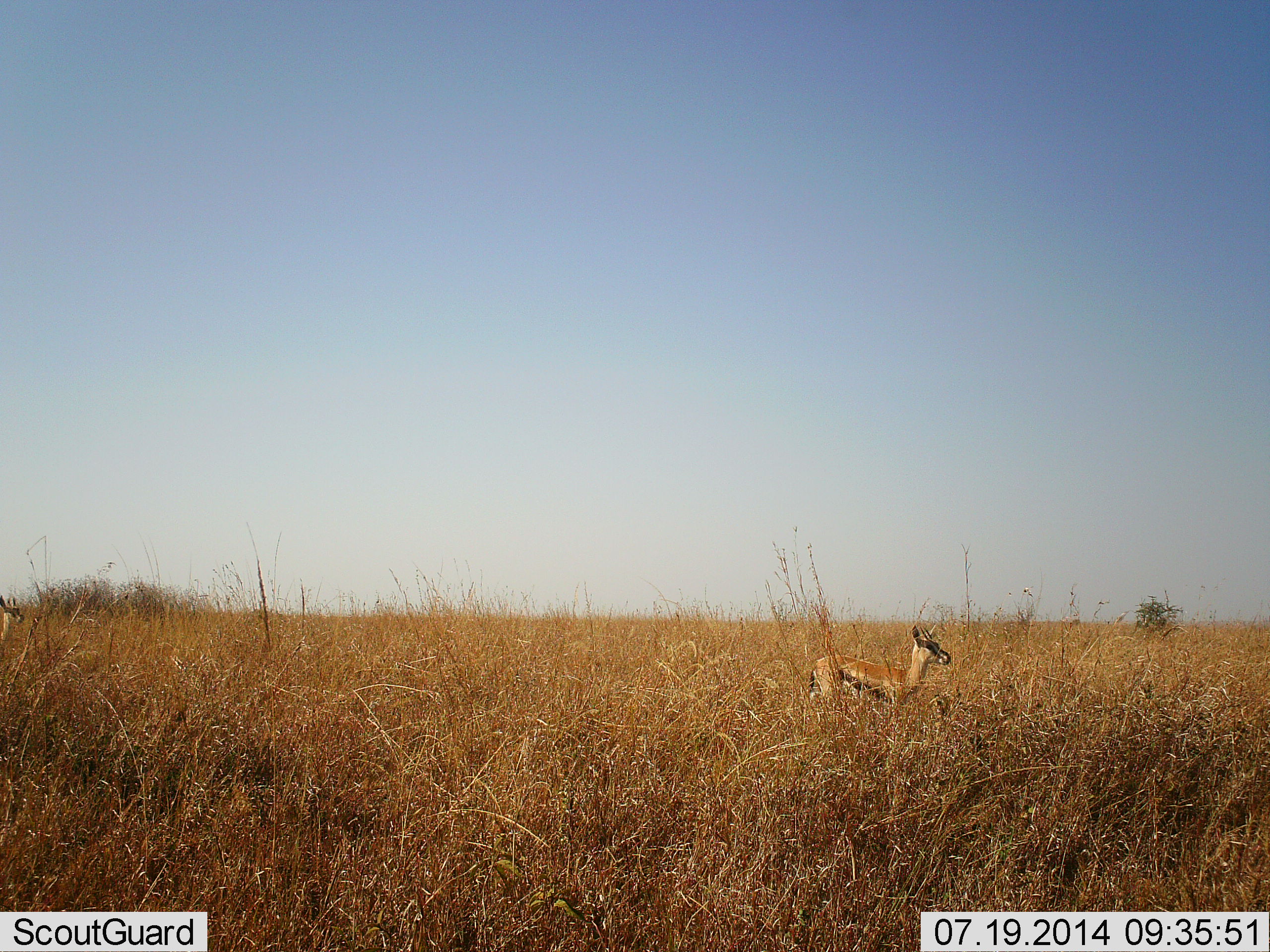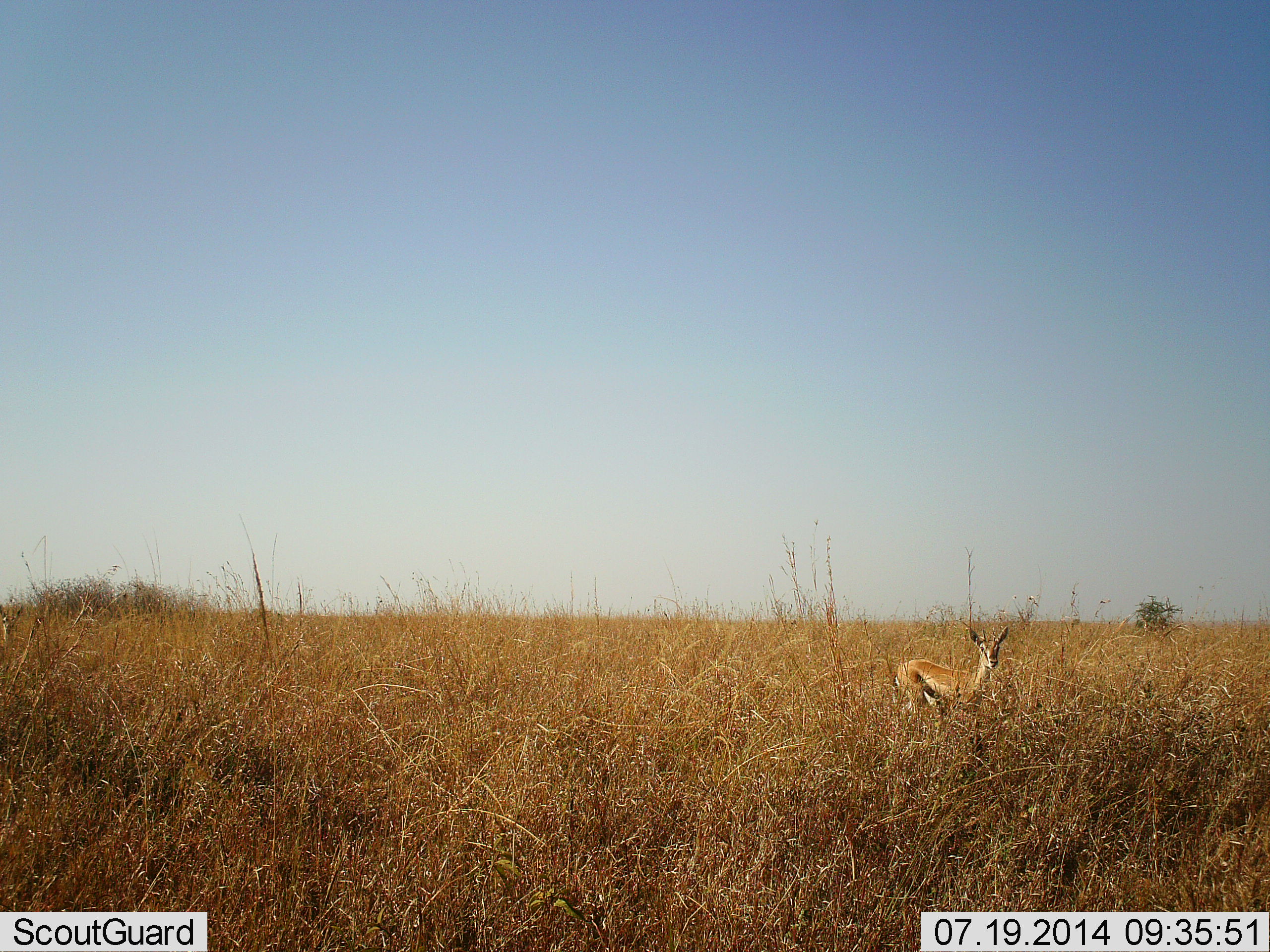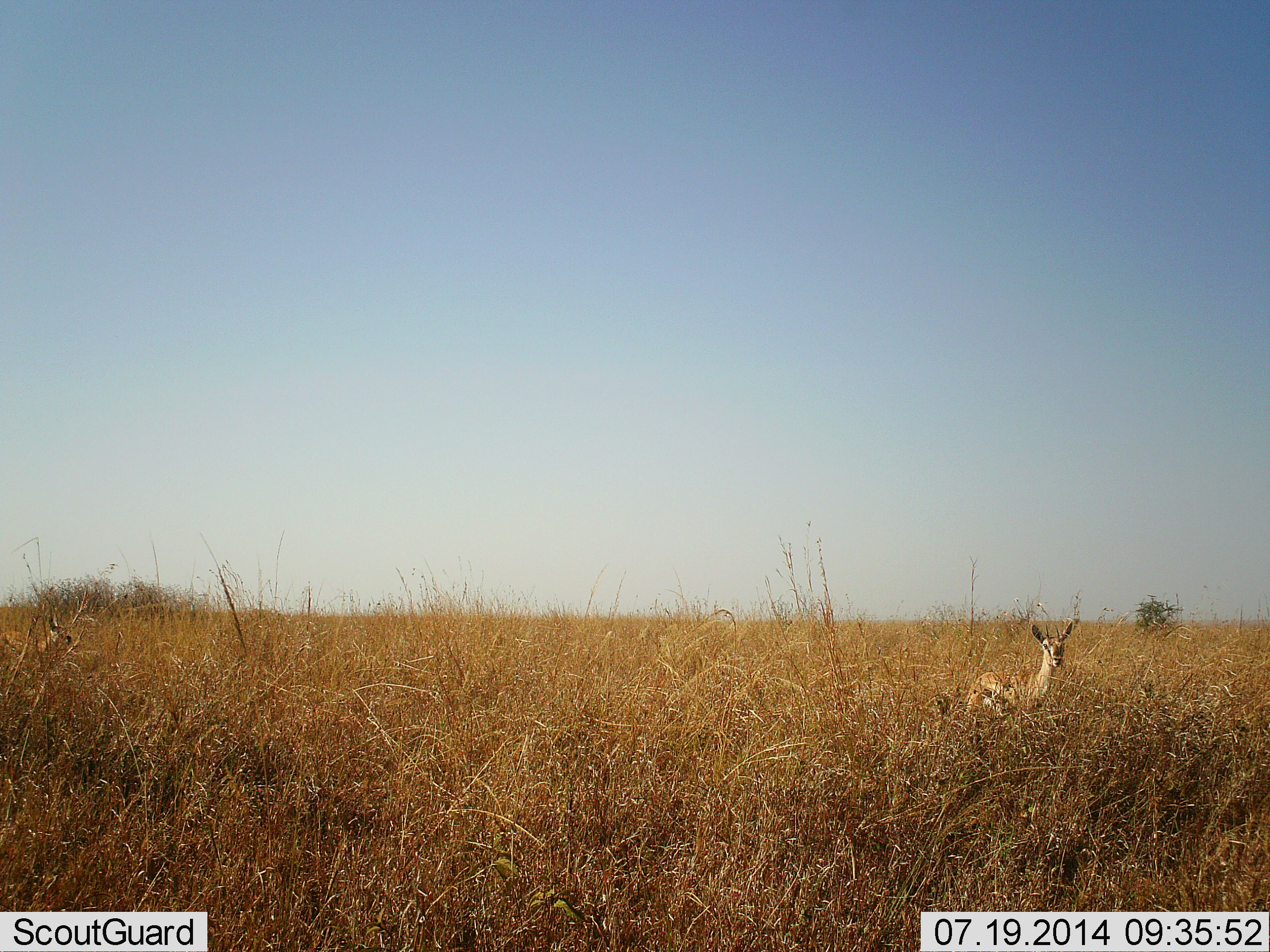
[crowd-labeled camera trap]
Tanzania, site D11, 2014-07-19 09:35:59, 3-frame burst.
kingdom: Animalia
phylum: Chordata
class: Mammalia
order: Artiodactyla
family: Bovidae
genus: Eudorcas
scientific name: Eudorcas thomsonii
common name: thomson's gazelle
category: gazellethomsons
Gazellethomsons (thomson's gazelle) (Eudorcas thomsonii), count 1. Behavior (volunteer vote fractions): standing 40%, resting 0%, moving 70%, interacting 0%. Young present (vote fraction): 0%. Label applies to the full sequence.